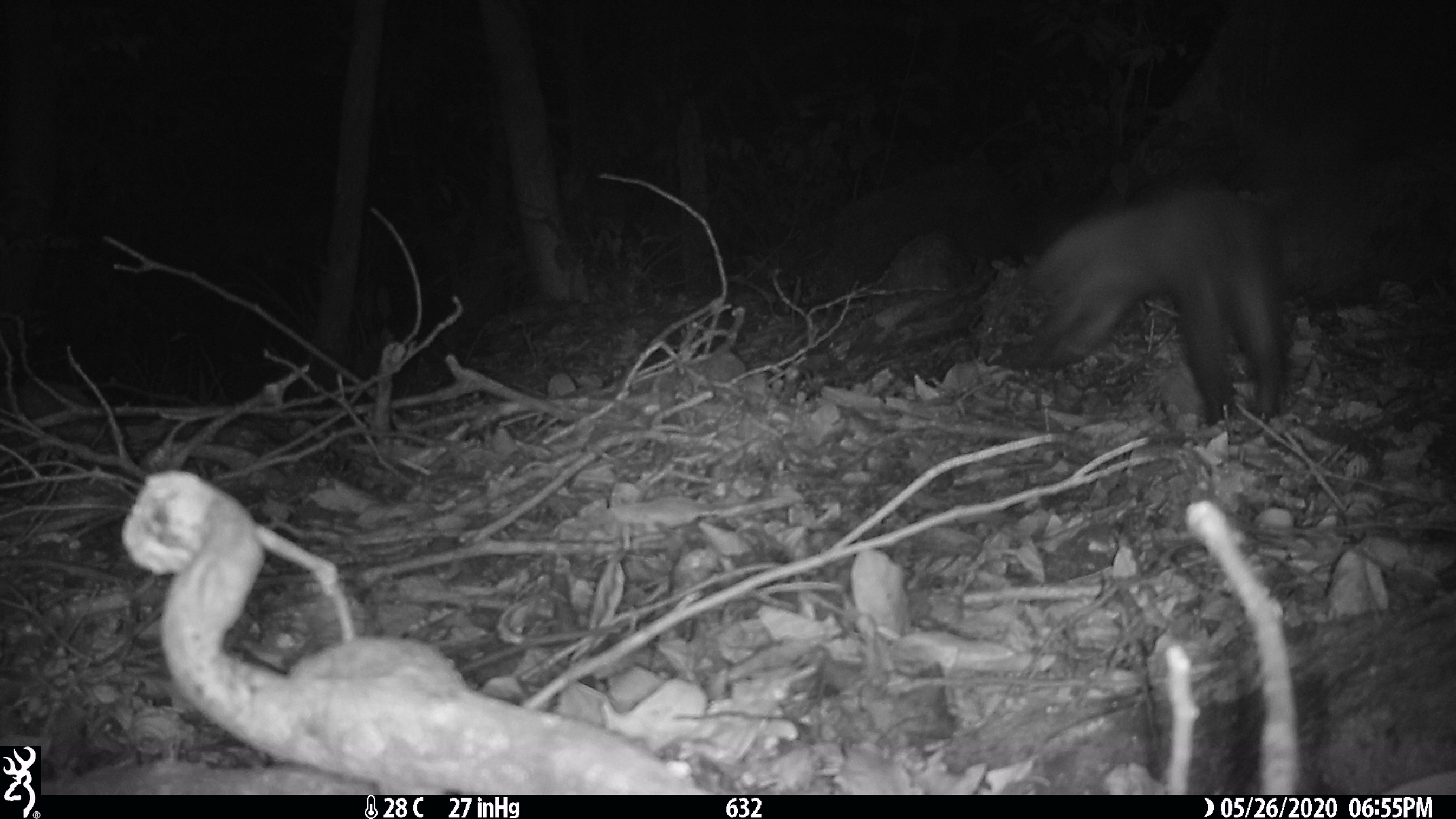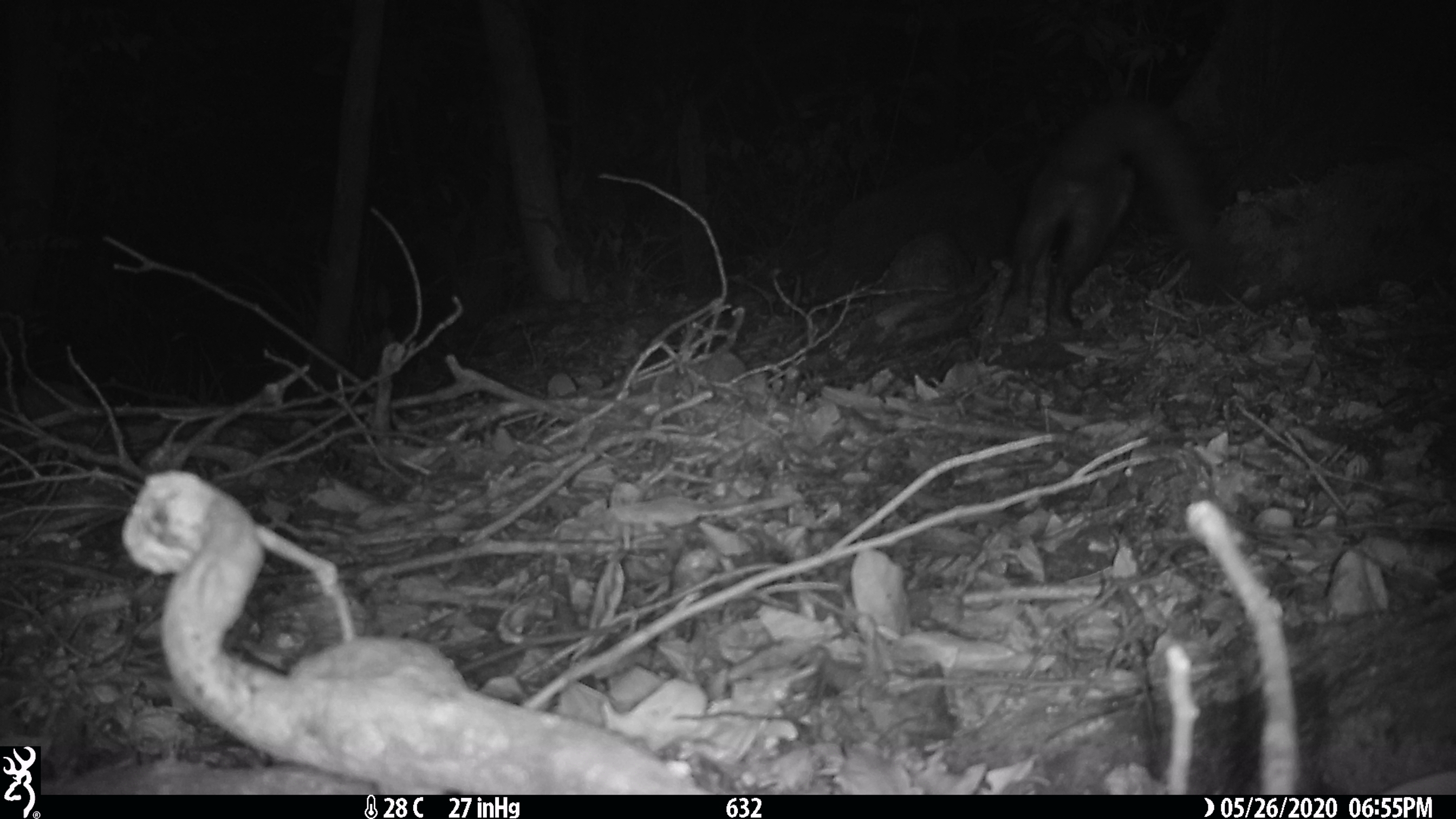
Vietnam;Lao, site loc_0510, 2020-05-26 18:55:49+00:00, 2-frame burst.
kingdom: Animalia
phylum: Chordata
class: Mammalia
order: Carnivora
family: Viverridae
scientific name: Paradoxurinae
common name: palm civet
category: unidentified palm civet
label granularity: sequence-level